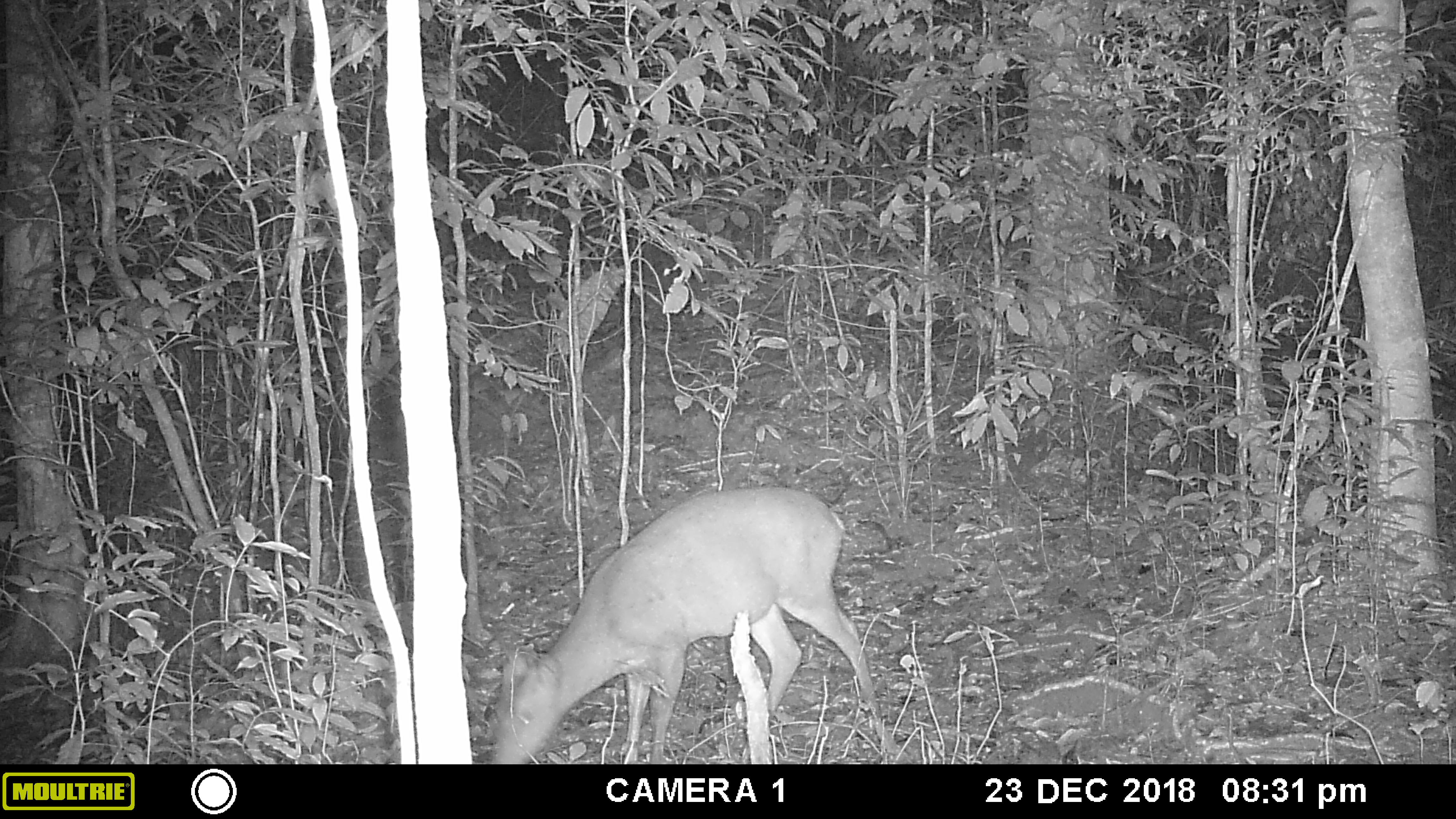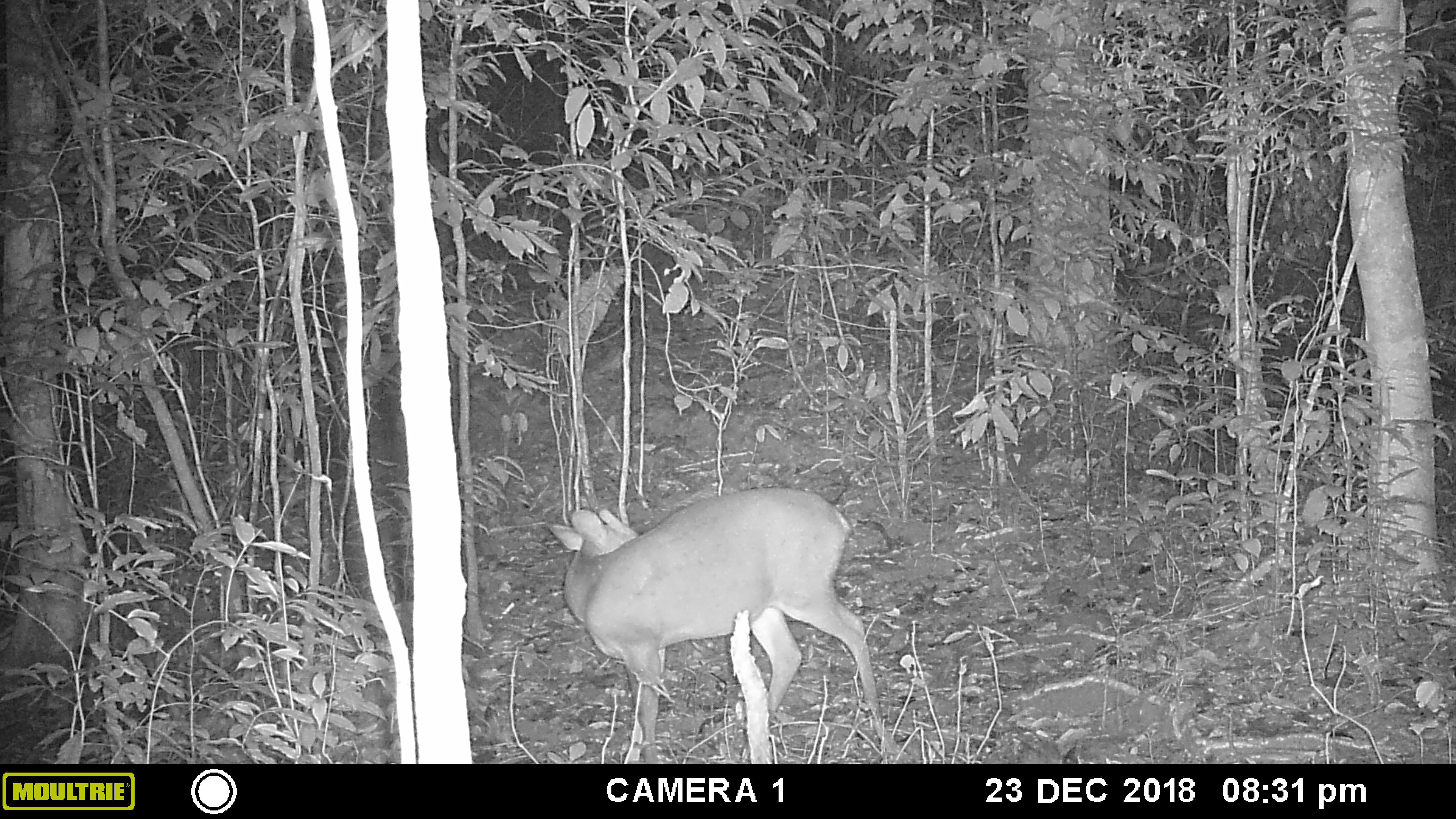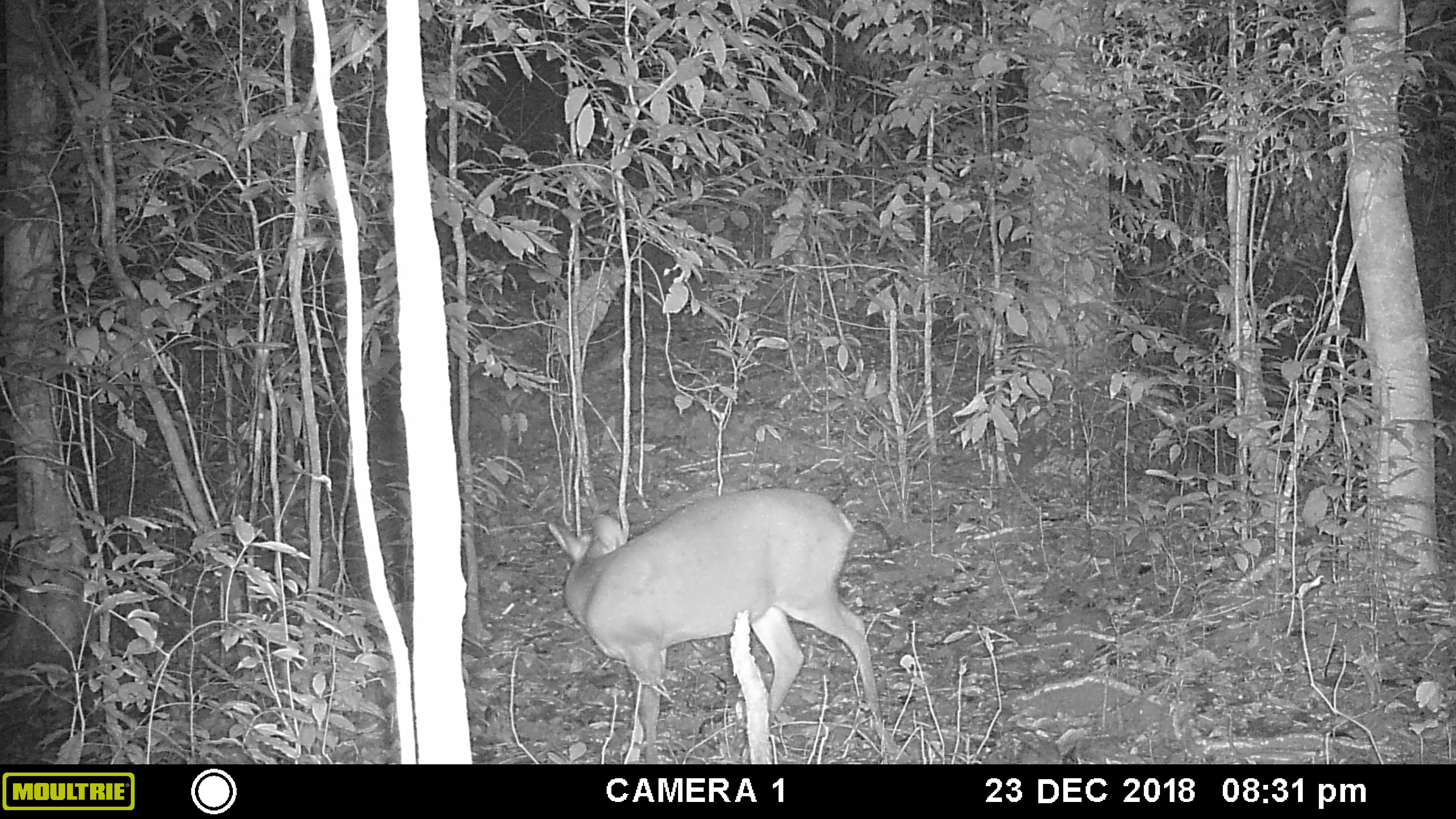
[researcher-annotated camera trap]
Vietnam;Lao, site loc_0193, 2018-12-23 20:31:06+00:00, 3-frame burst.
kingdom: Animalia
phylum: Chordata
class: Mammalia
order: Artiodactyla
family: Cervidae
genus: Muntiacus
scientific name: Muntiacus vuquangensis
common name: large-antlered muntjac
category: large antlered muntjac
Large antlered muntjac (large-antlered muntjac) (Muntiacus vuquangensis). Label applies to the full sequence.